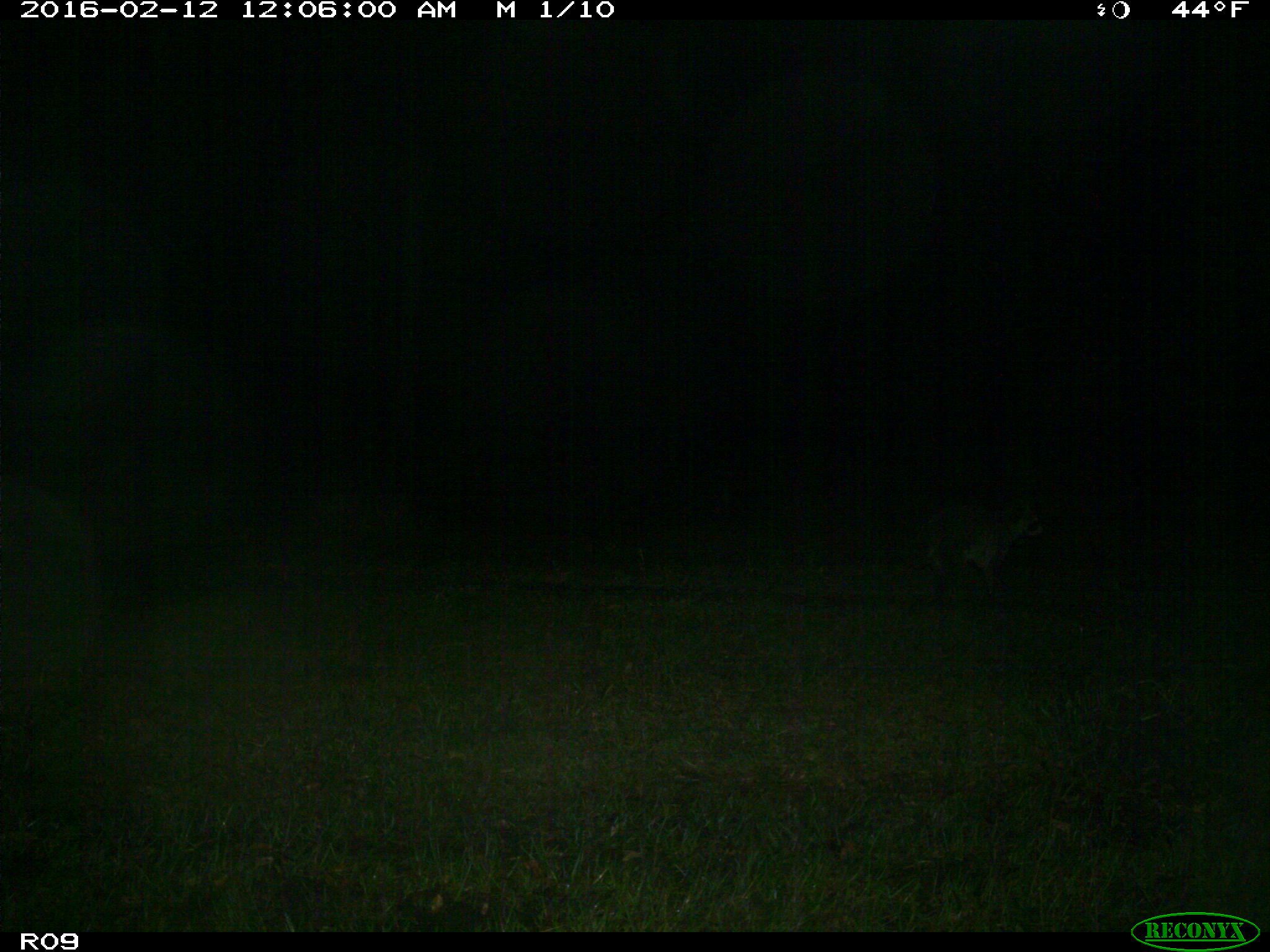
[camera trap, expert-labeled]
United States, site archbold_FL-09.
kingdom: Animalia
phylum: Chordata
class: Mammalia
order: Carnivora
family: Procyonidae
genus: Procyon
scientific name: Procyon lotor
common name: common raccoon